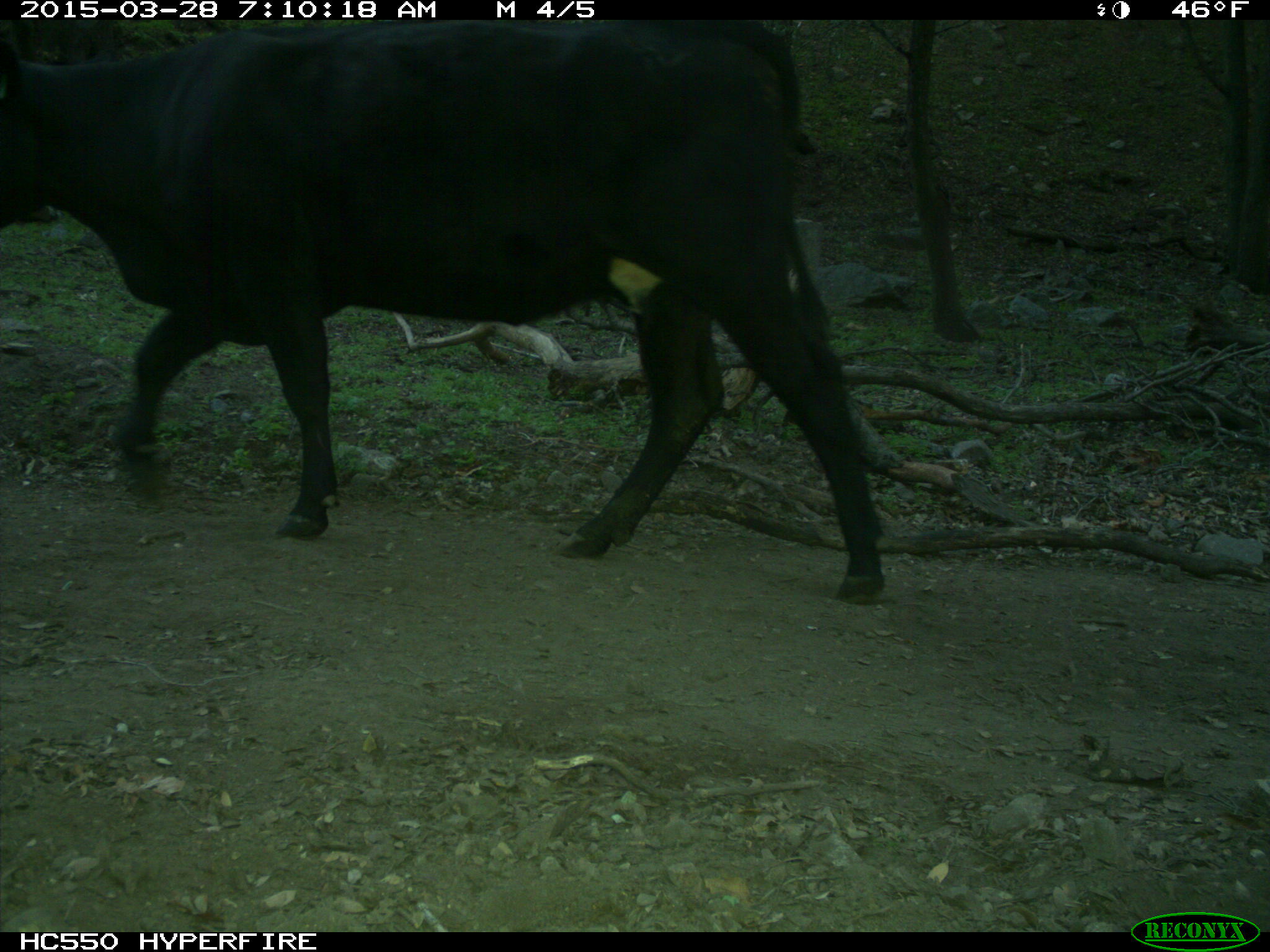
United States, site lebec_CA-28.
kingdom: Animalia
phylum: Chordata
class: Mammalia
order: Artiodactyla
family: Bovidae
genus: Bos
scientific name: Bos taurus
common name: domestic cow